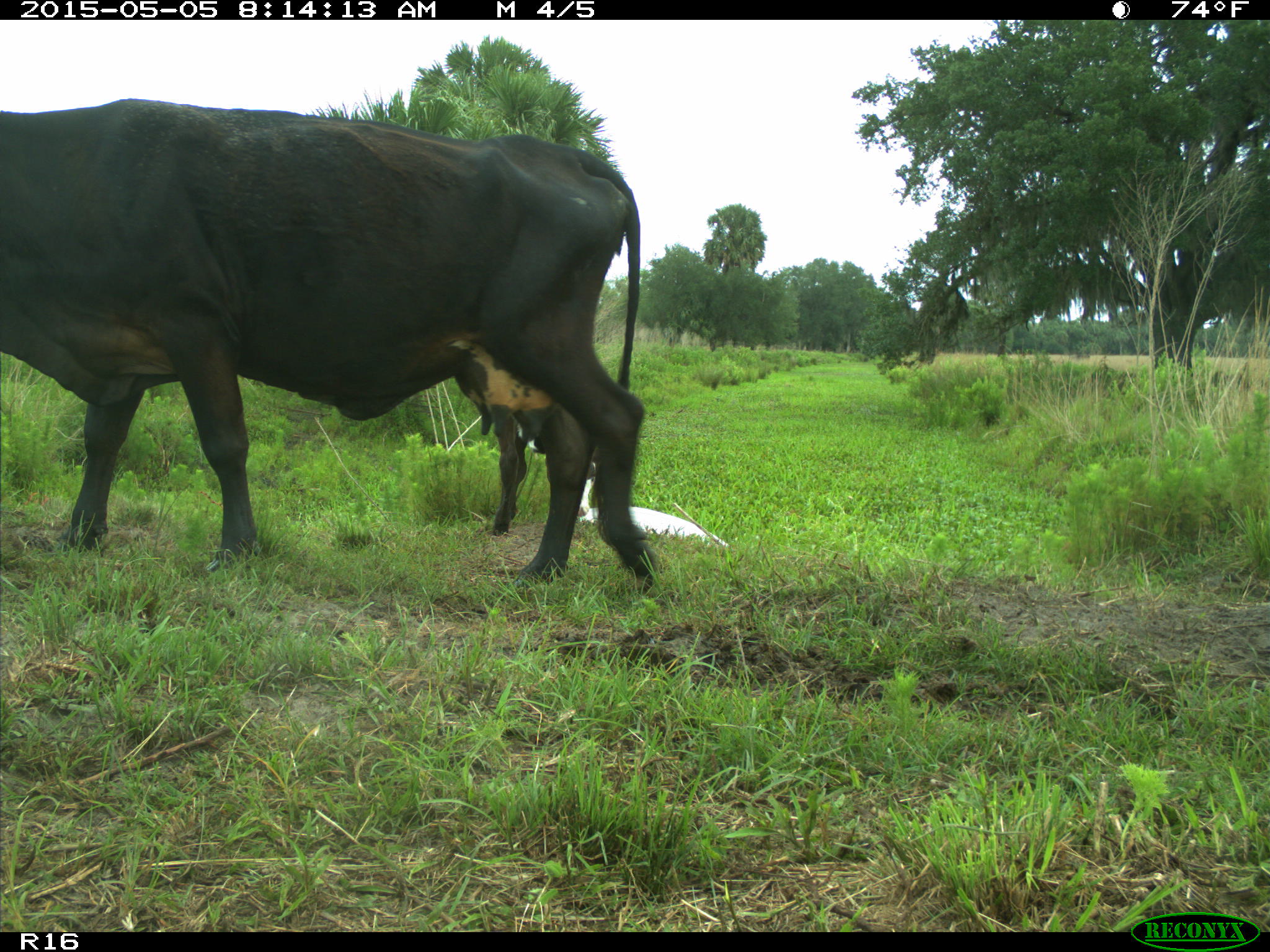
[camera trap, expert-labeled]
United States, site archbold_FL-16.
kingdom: Animalia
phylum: Chordata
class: Mammalia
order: Artiodactyla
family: Bovidae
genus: Bos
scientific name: Bos taurus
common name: domestic cow